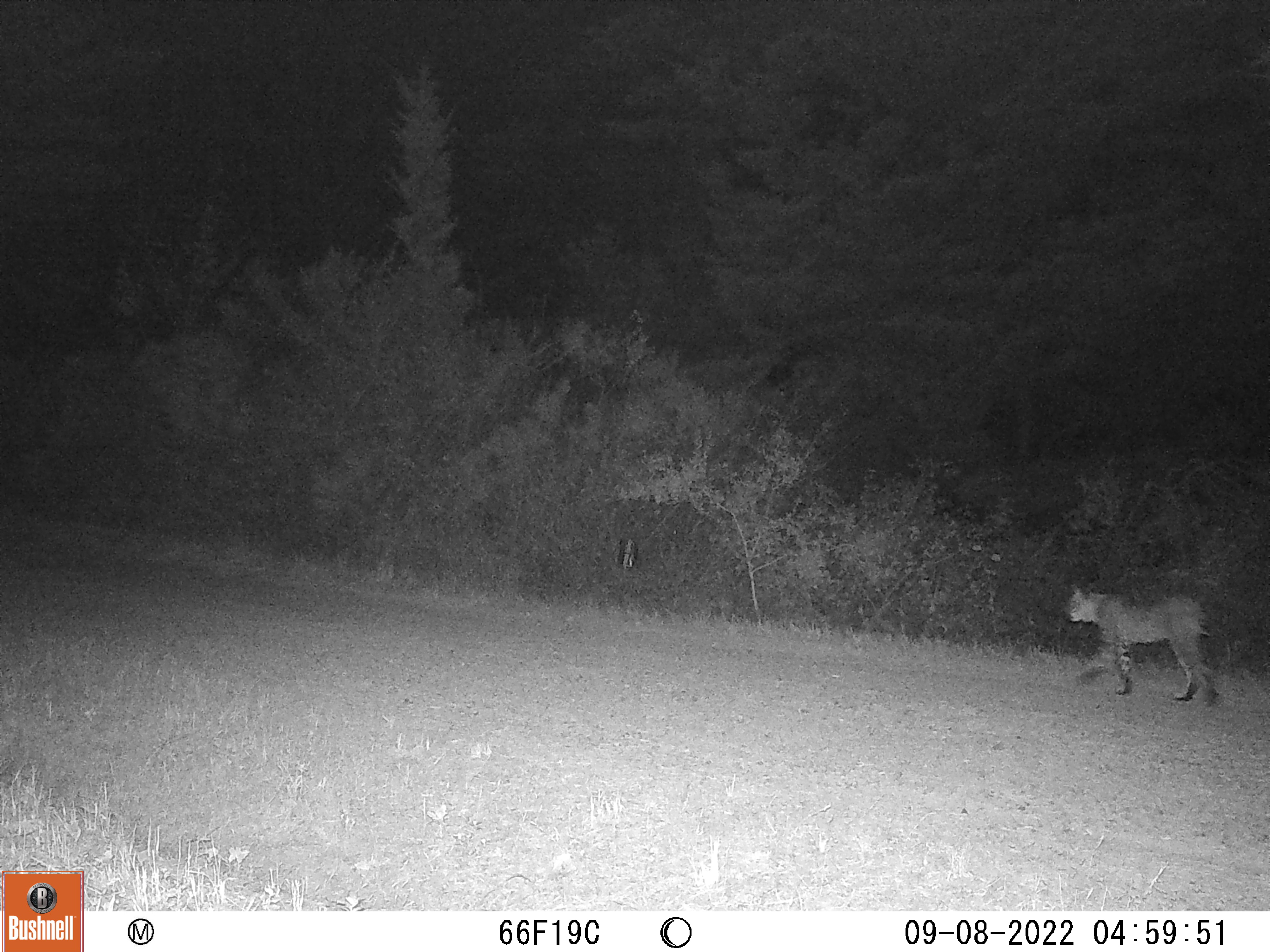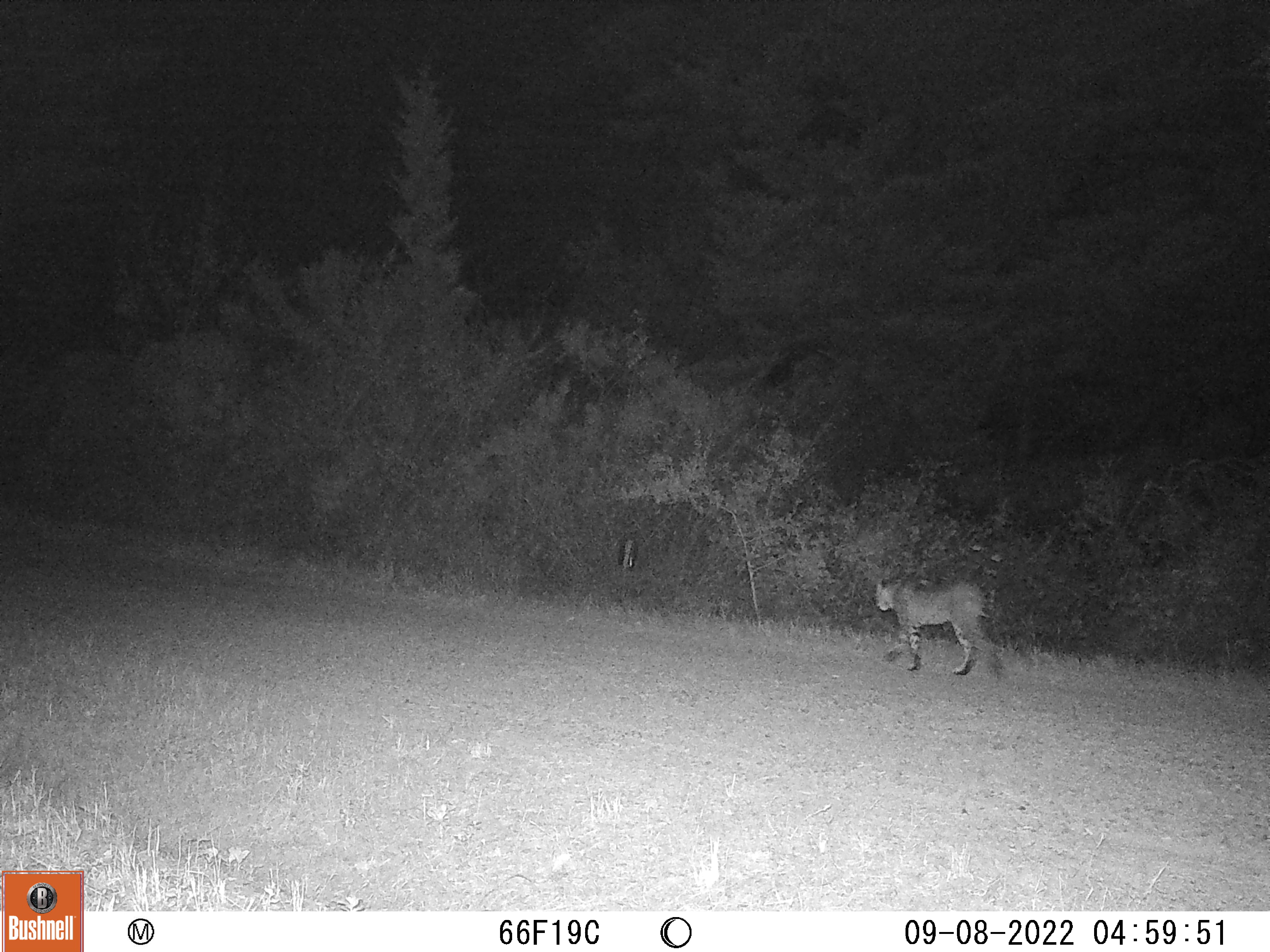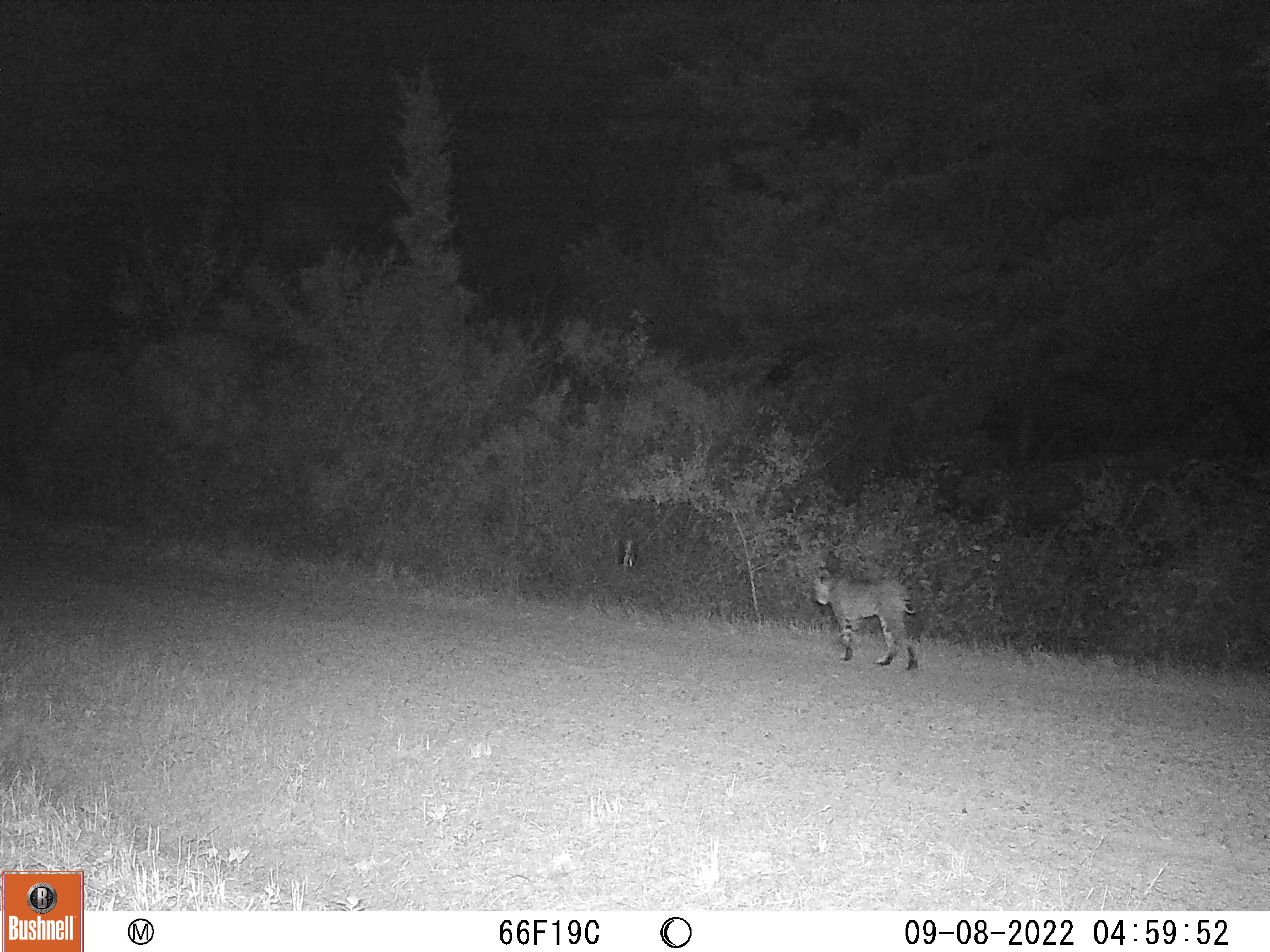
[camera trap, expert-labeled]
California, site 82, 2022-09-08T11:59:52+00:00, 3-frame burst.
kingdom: Animalia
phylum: Chordata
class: Mammalia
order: Carnivora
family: Felidae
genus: Lynx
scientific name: Lynx rufus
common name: bobcat